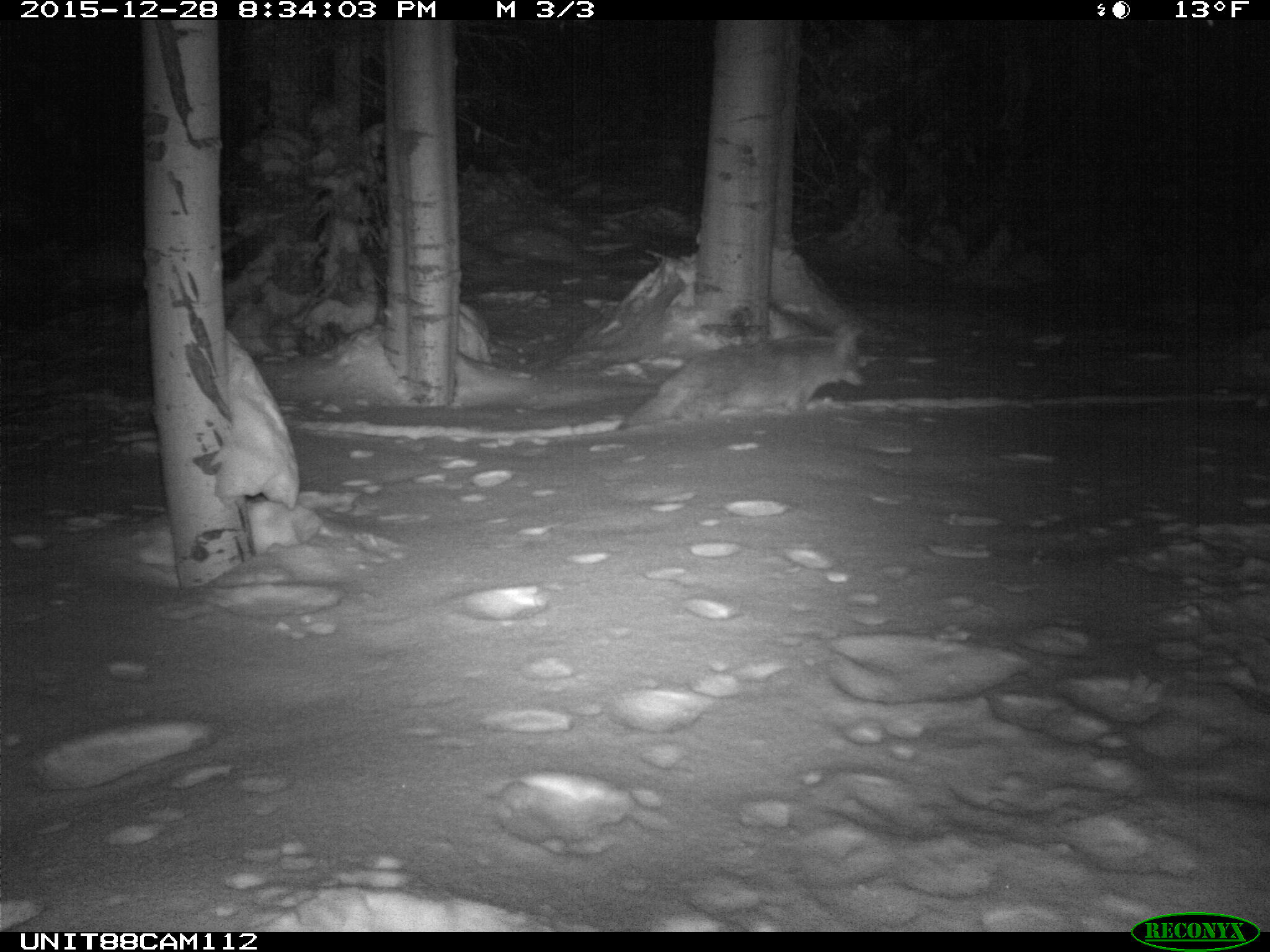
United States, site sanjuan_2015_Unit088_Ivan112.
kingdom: Animalia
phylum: Chordata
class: Mammalia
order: Carnivora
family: Canidae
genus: Canis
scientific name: Canis latrans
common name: coyote